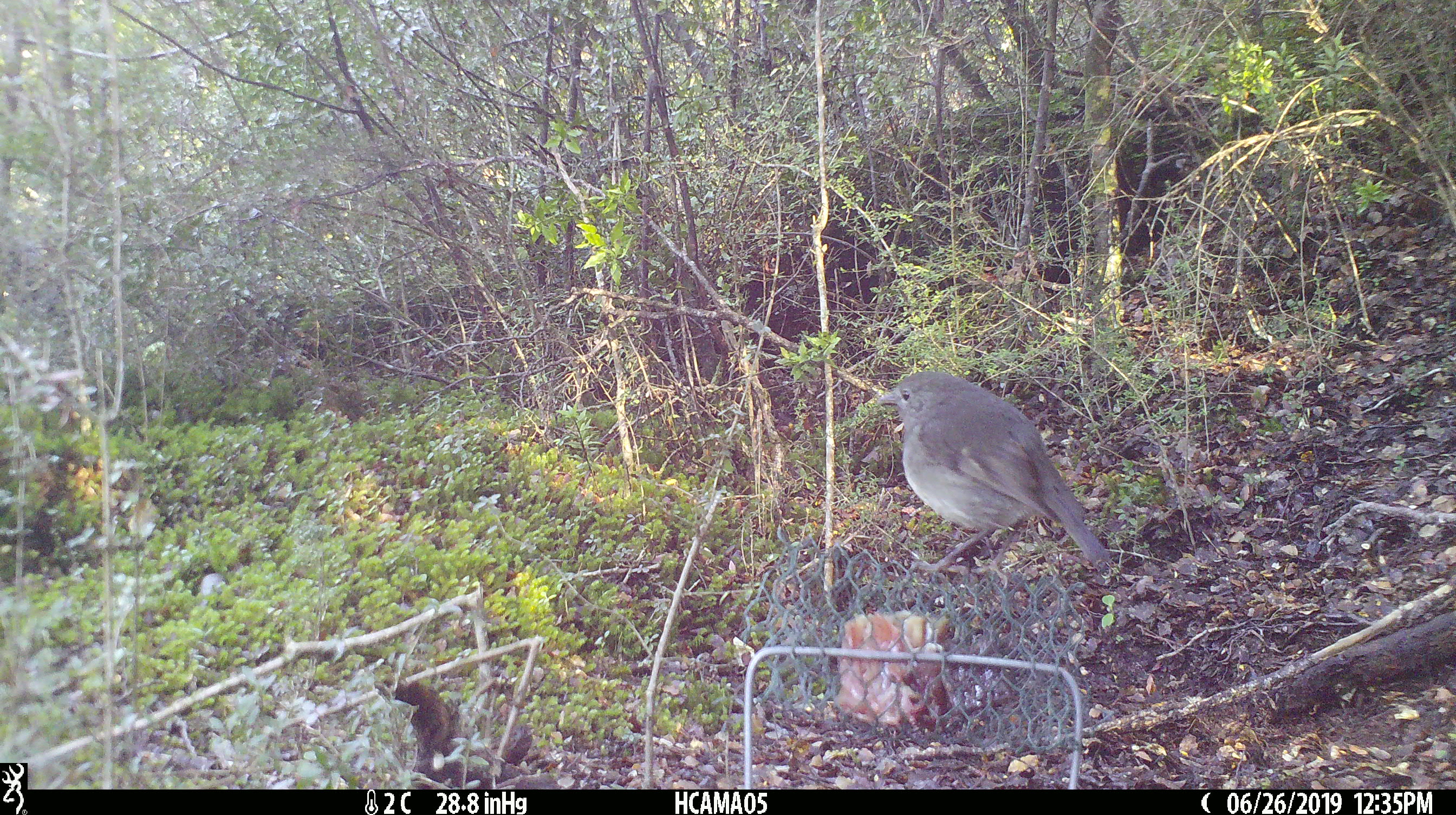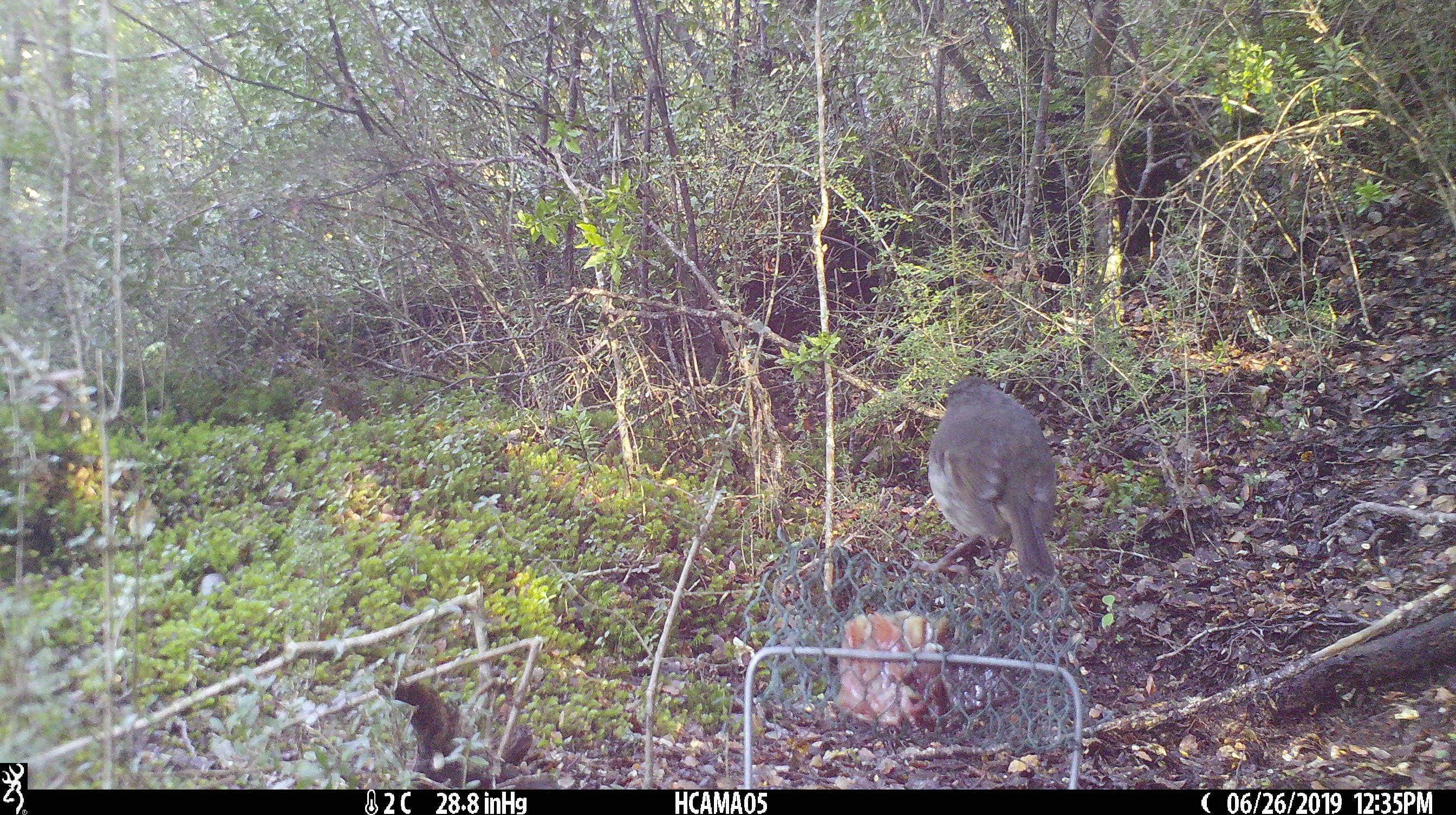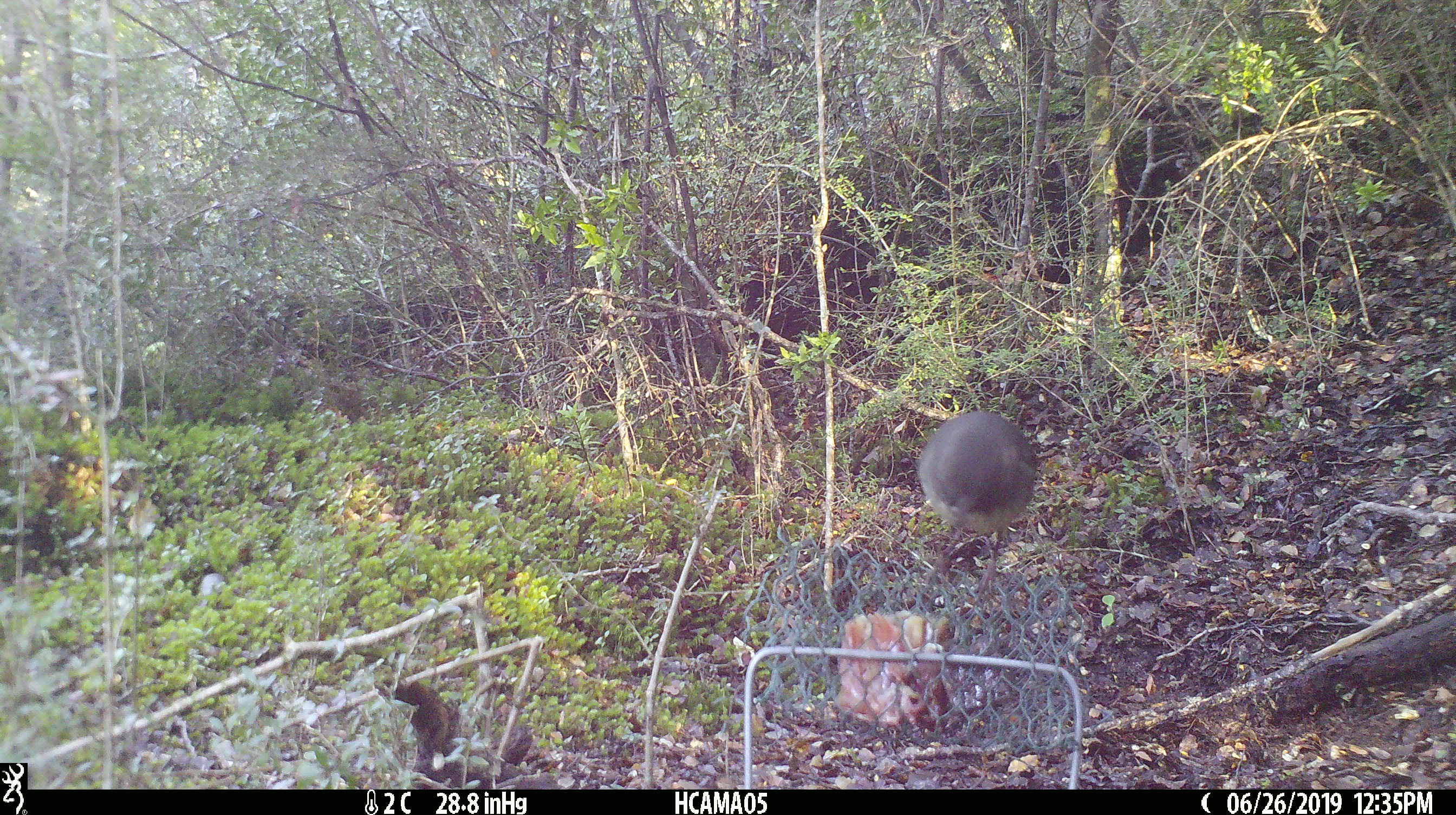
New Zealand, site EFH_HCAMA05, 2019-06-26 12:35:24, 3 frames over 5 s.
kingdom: Animalia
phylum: Chordata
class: Aves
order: Passeriformes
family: Petroicidae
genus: Petroica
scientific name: Petroica australis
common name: new zealand robin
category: robin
Robin (new zealand robin) (Petroica australis).